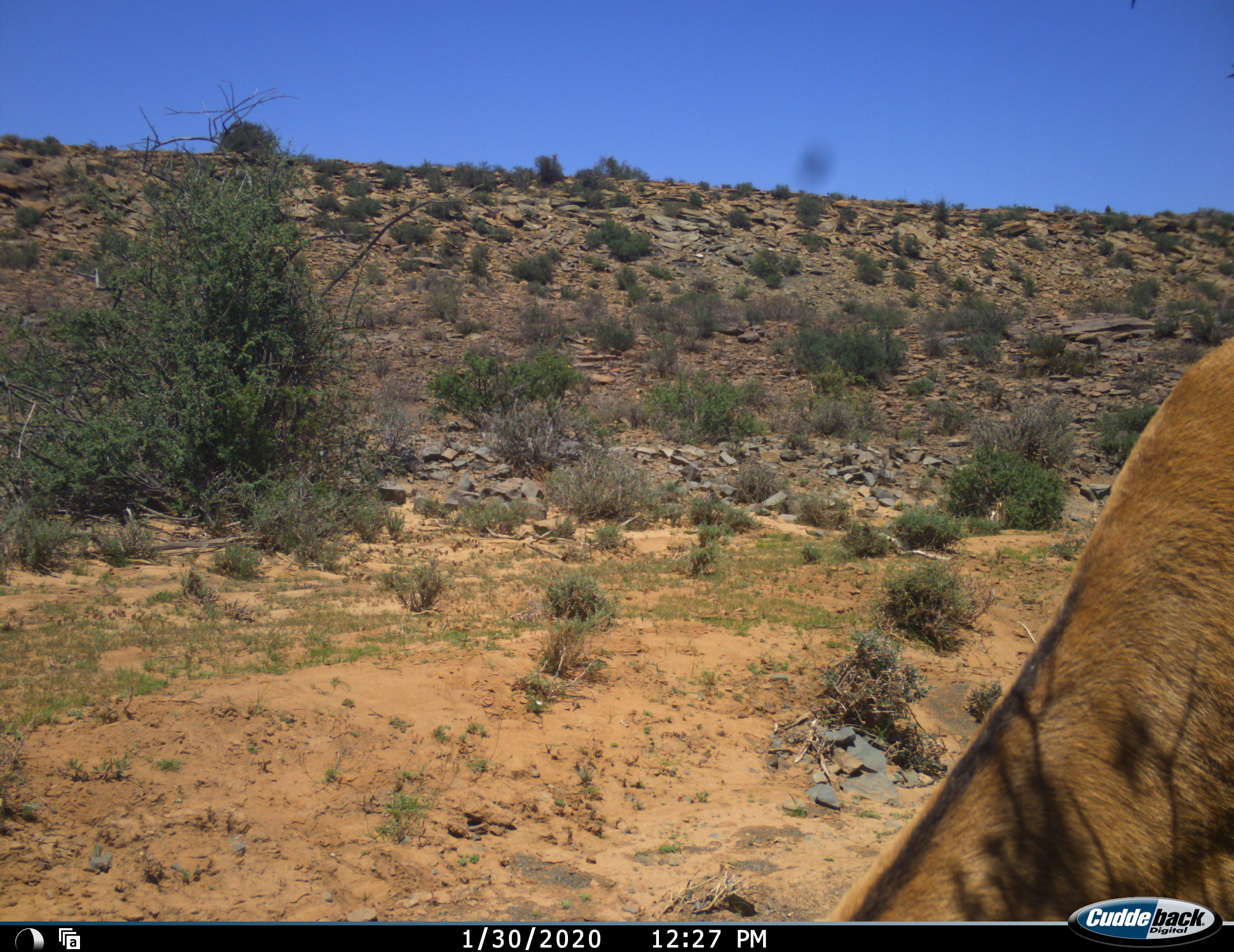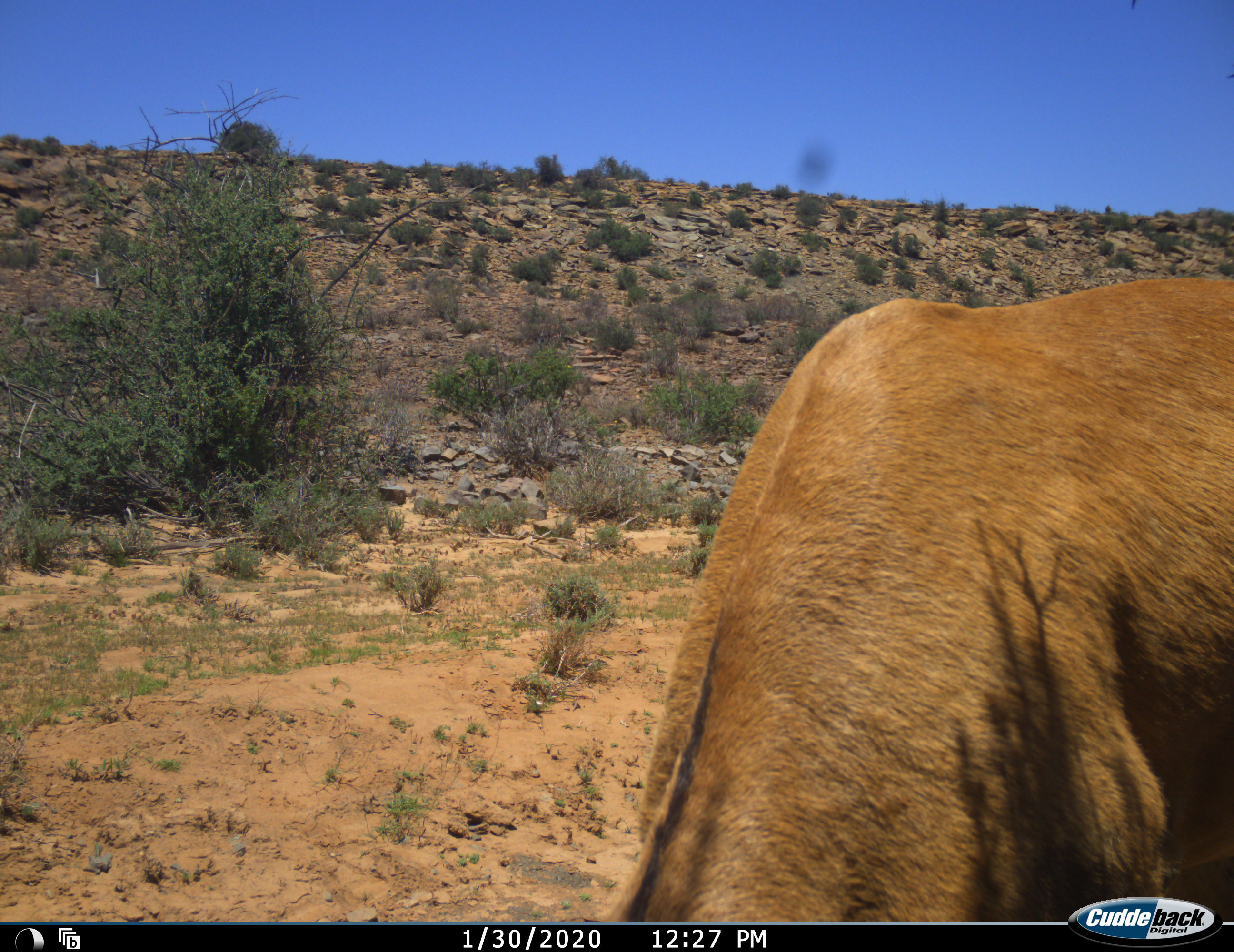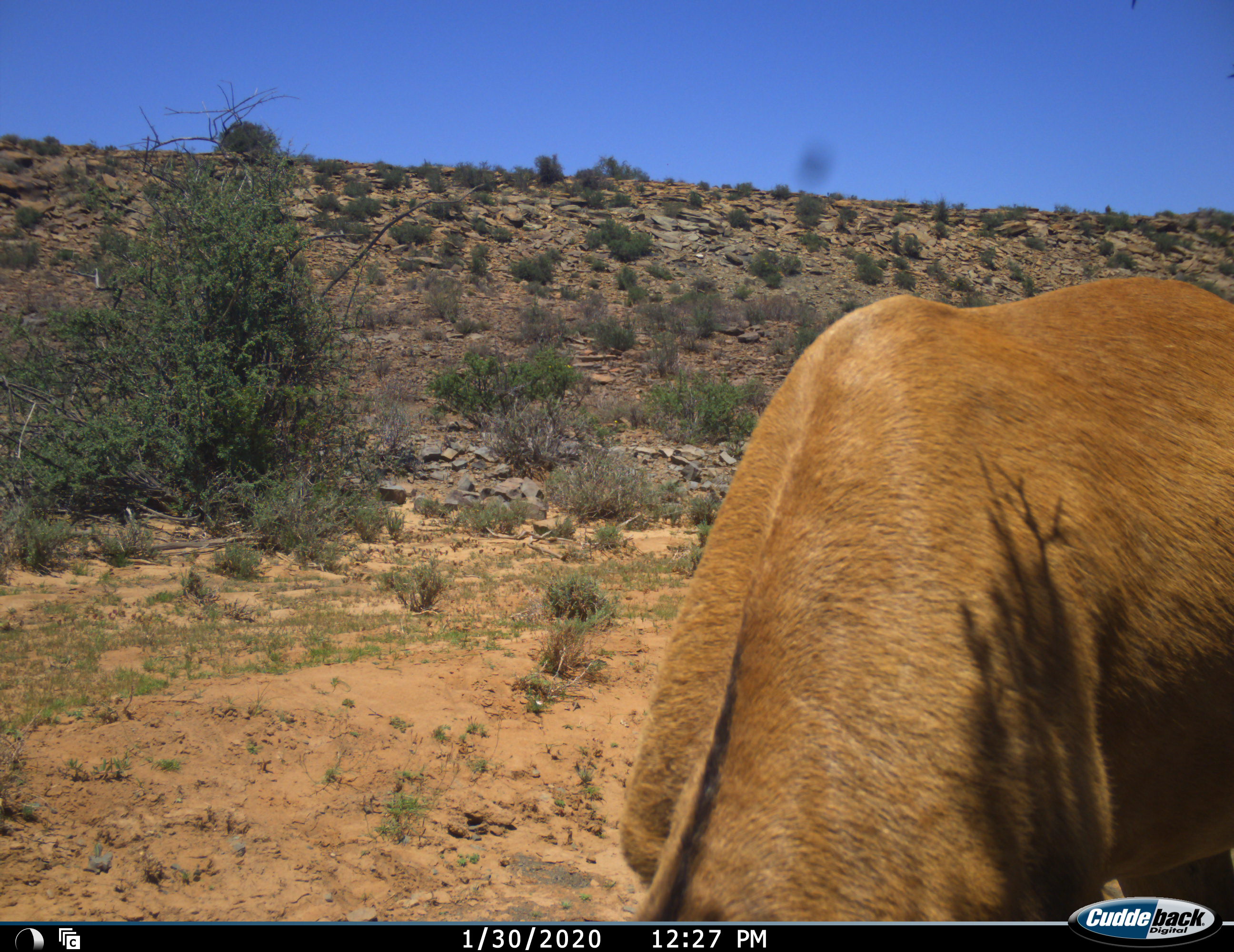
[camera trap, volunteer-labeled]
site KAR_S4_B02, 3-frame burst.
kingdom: Animalia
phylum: Chordata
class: Mammalia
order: Artiodactyla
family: Bovidae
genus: Alcelaphus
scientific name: Alcelaphus buselaphus caama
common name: red hartebeest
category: hartebeestred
Hartebeestred (red hartebeest) (Alcelaphus buselaphus caama), count 1. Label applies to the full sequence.